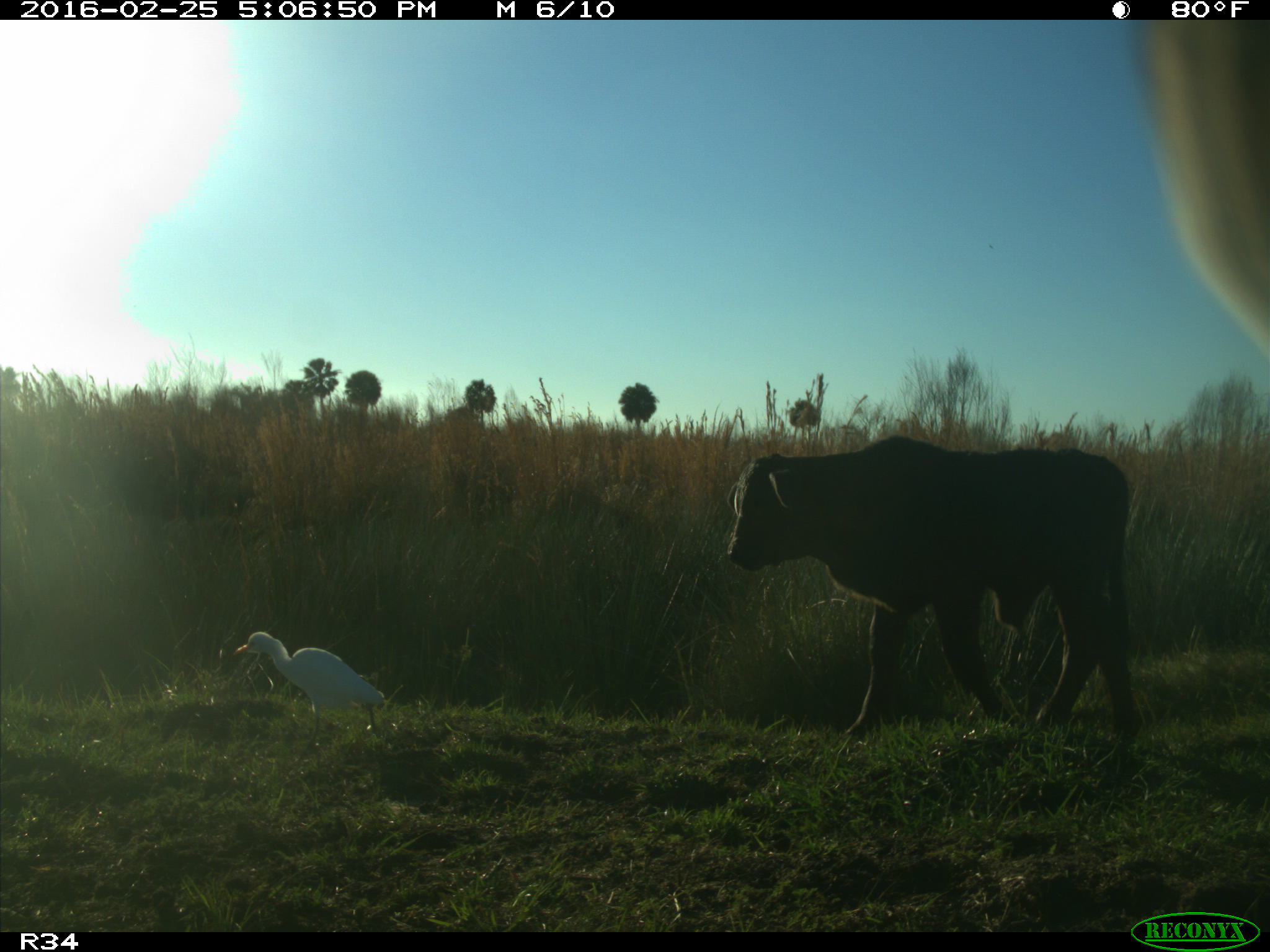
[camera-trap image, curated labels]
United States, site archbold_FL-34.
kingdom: Animalia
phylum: Chordata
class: Mammalia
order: Artiodactyla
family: Bovidae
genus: Bos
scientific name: Bos taurus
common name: domestic cow